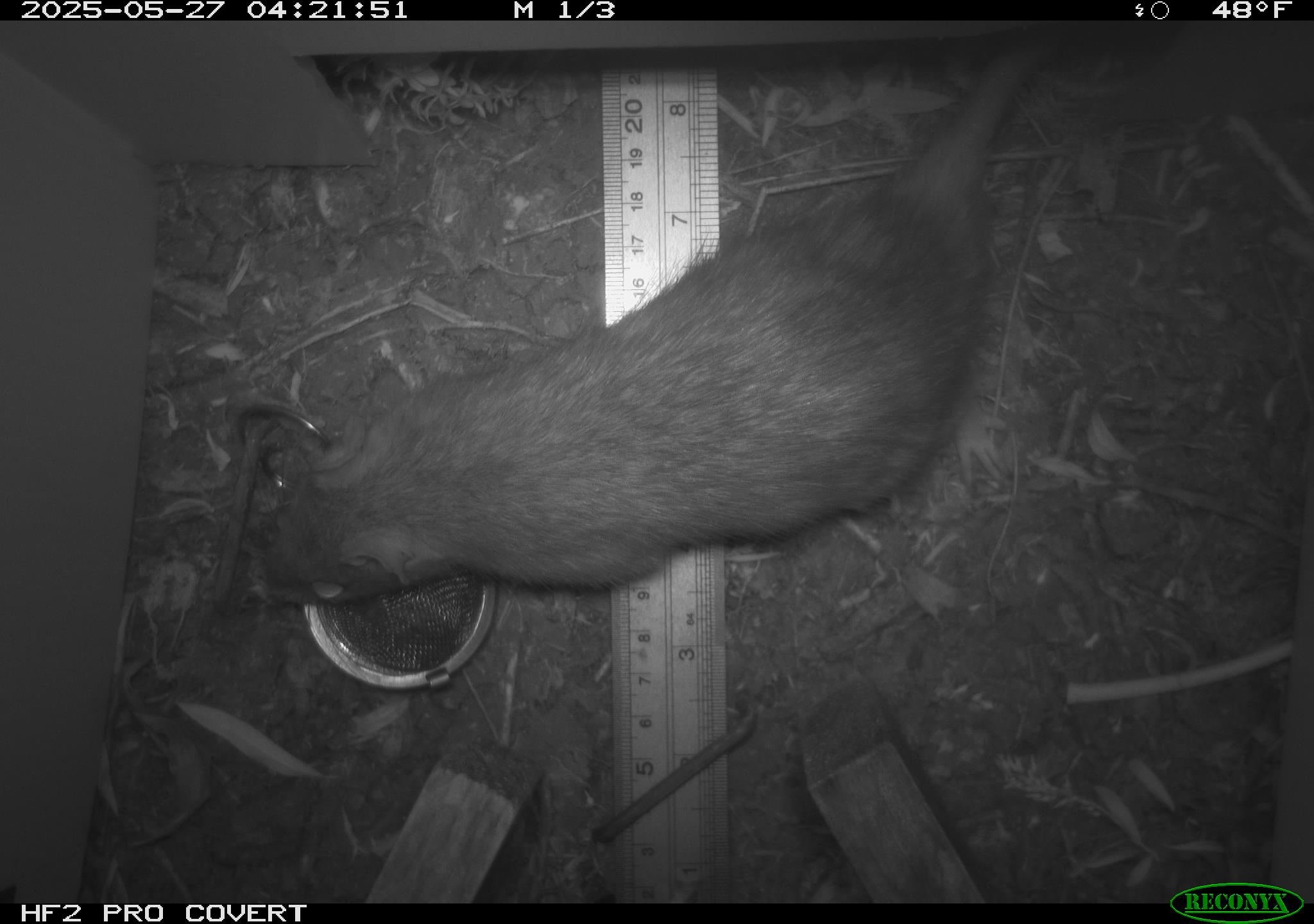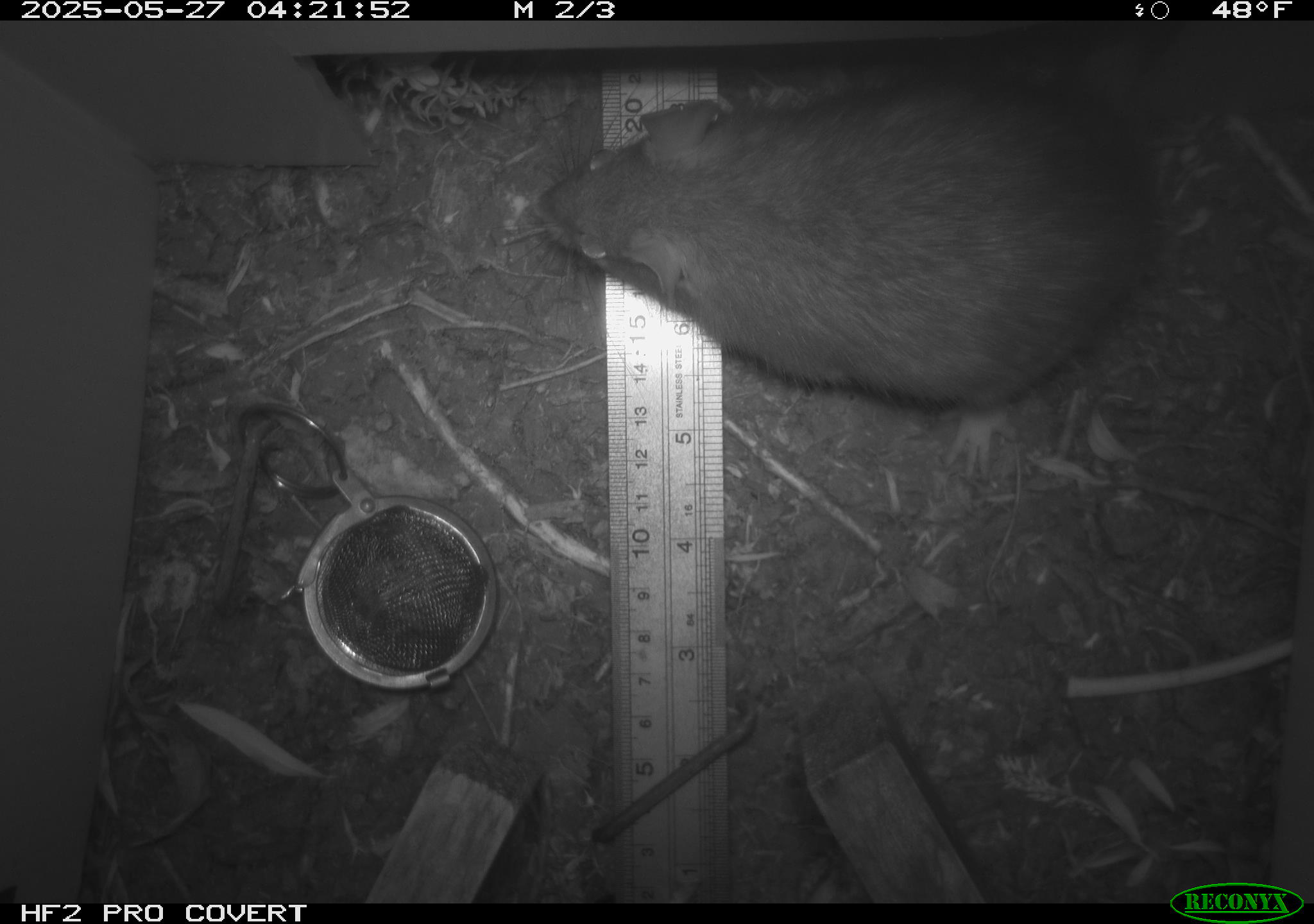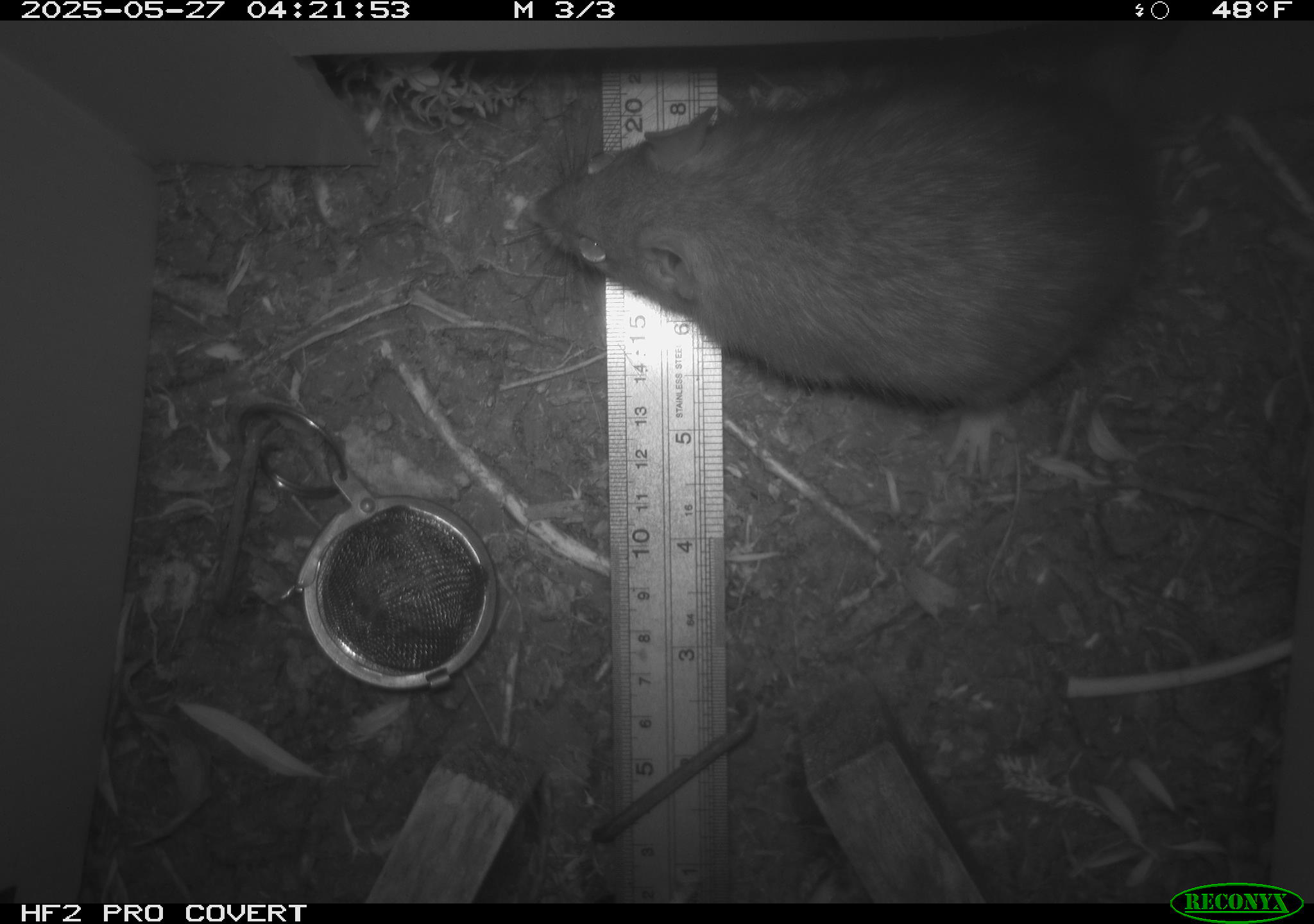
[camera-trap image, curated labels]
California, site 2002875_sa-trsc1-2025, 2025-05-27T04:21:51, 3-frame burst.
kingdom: Animalia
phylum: Chordata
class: Mammalia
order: Rodentia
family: Muridae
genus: Rattus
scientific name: Rattus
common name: rat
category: rattus species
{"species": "rattus species (rat) (Rattus)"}